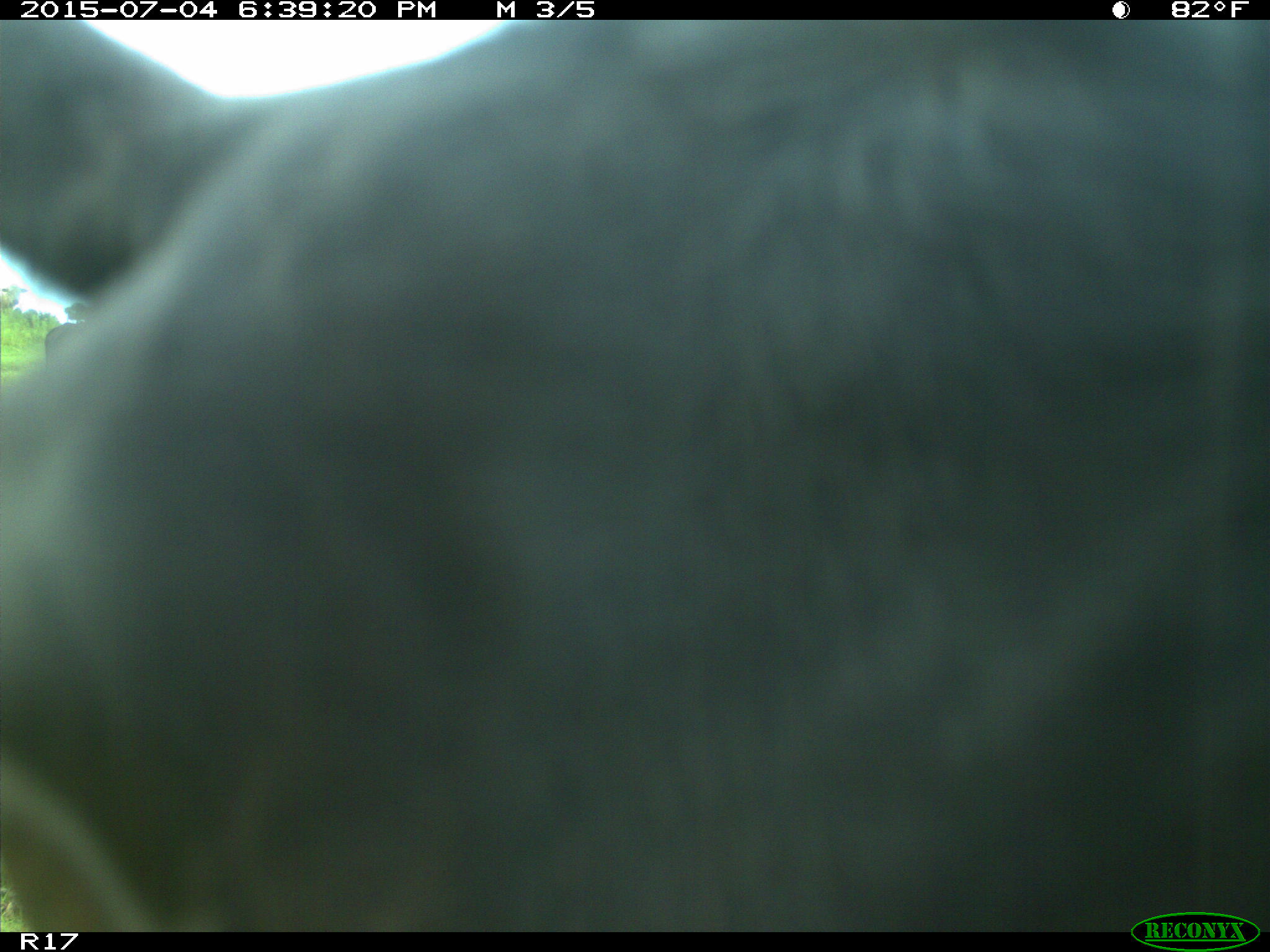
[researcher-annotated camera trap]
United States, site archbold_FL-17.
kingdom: Animalia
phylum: Chordata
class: Mammalia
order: Artiodactyla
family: Bovidae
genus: Bos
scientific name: Bos taurus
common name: domestic cow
Bos taurus (domestic cow).